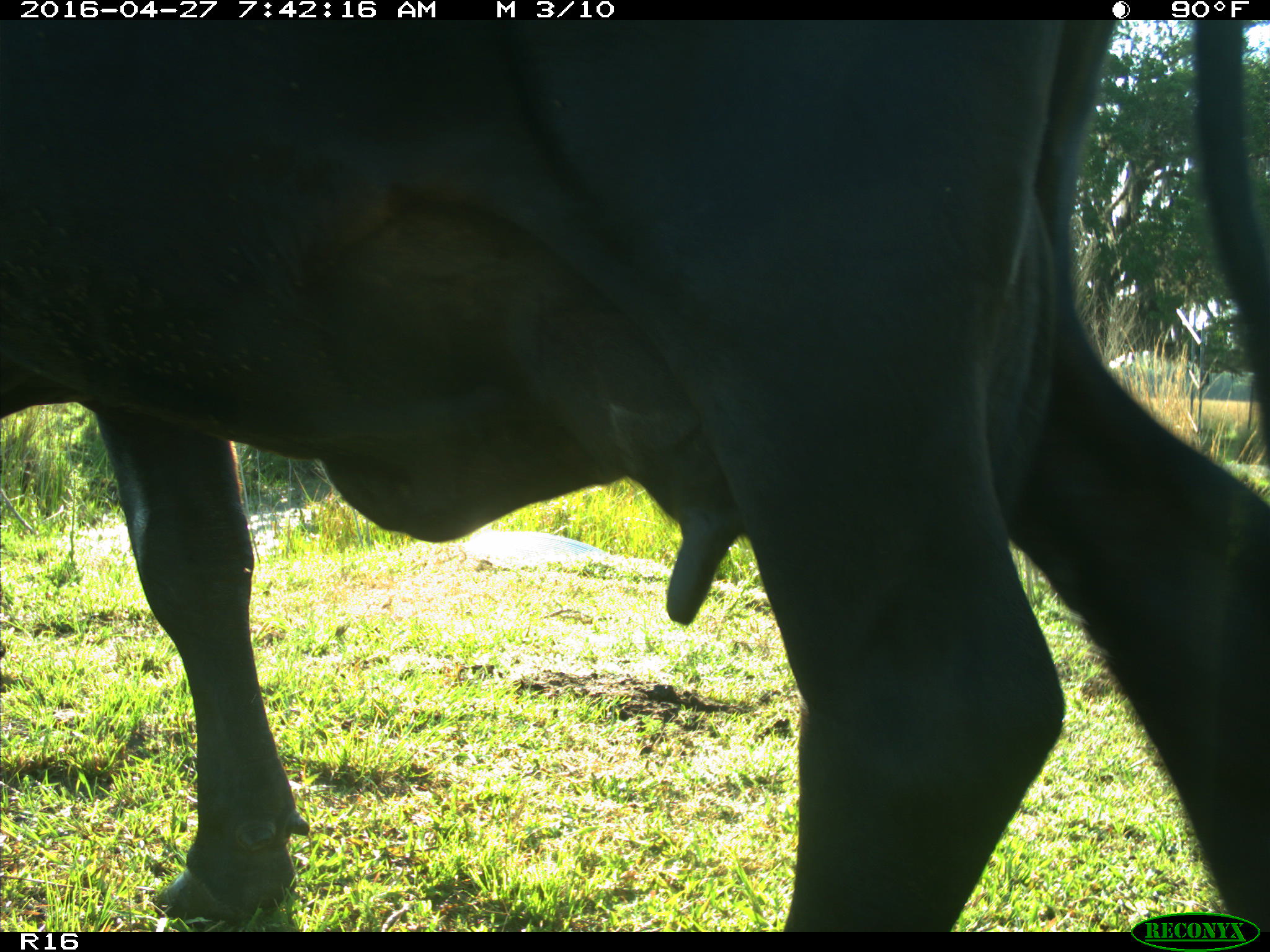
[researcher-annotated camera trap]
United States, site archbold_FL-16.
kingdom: Animalia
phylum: Chordata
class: Mammalia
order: Artiodactyla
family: Bovidae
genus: Bos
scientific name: Bos taurus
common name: domestic cow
Bos taurus (domestic cow).